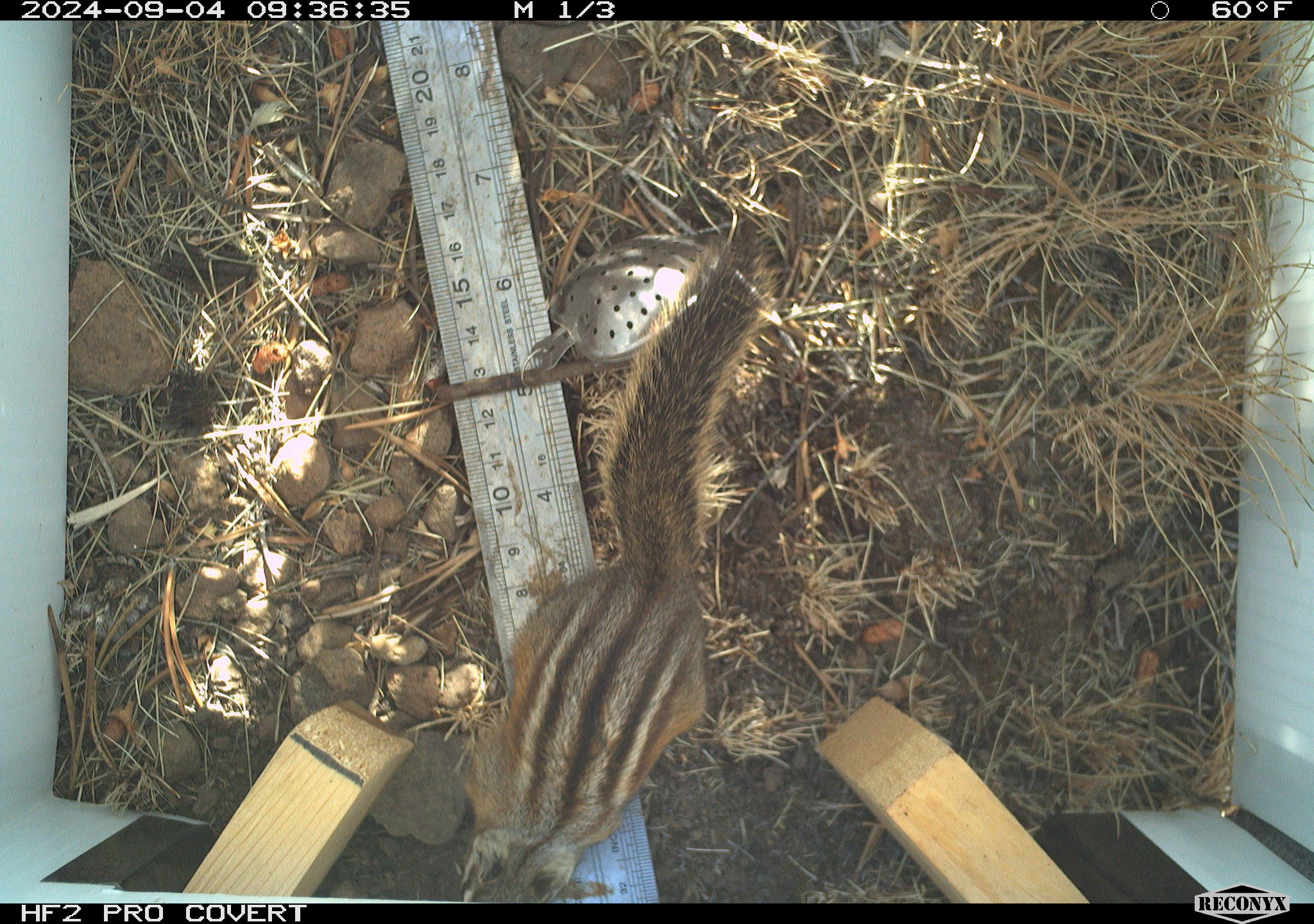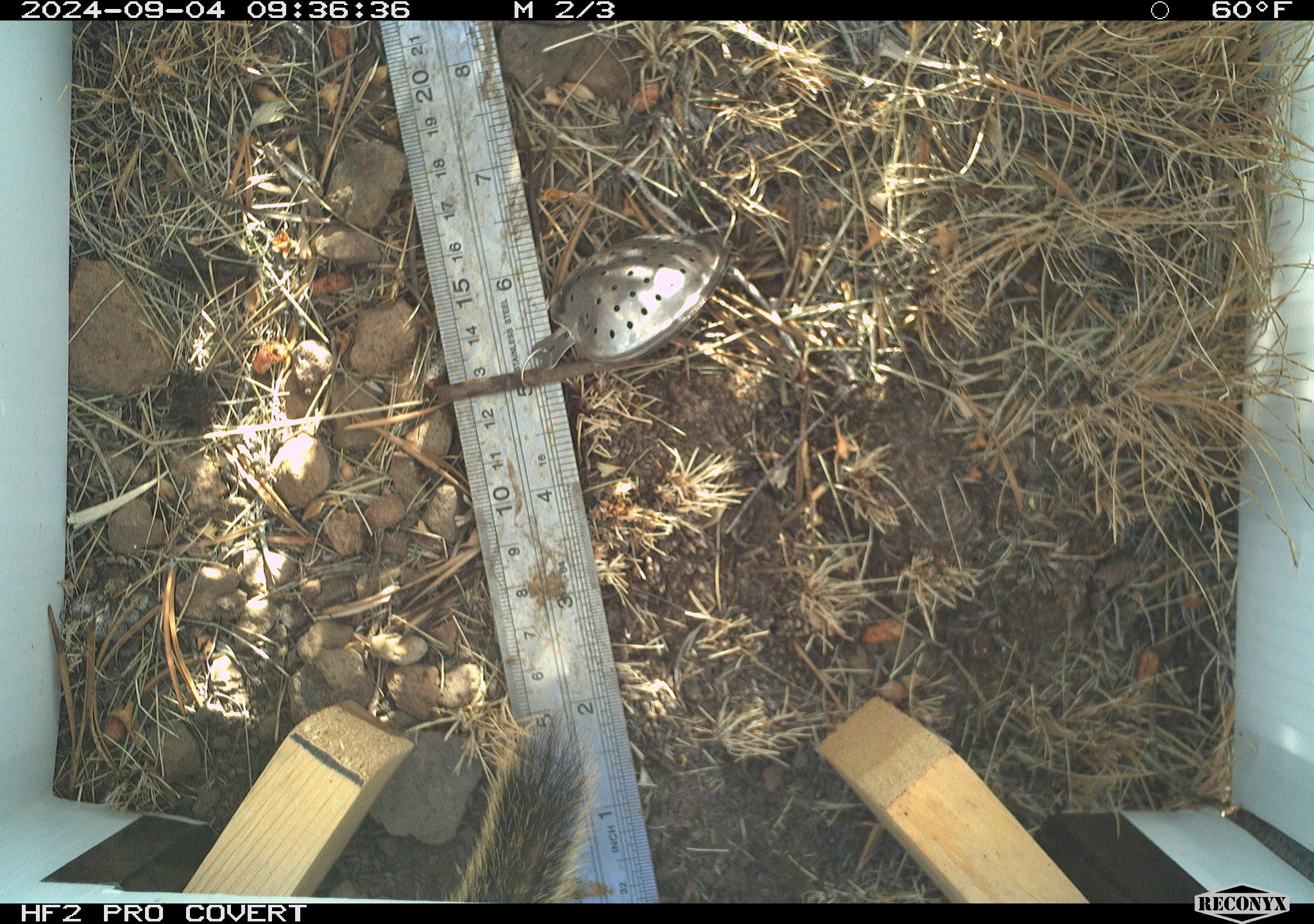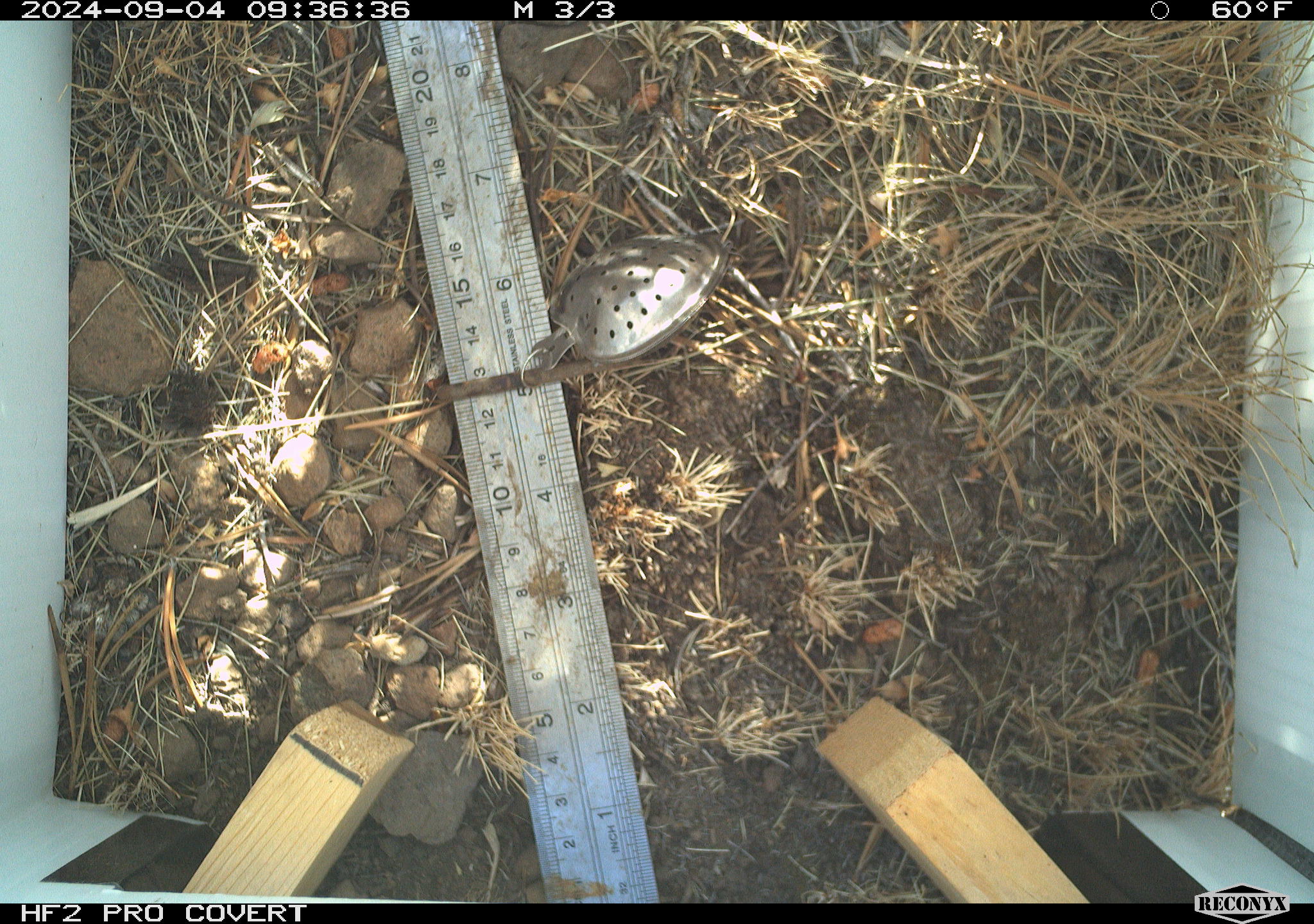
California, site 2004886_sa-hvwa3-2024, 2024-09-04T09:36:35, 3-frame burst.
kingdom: Animalia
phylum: Chordata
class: Mammalia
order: Rodentia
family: Sciuridae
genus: Neotamias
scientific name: Neotamias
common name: western chipmunks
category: neotamias species